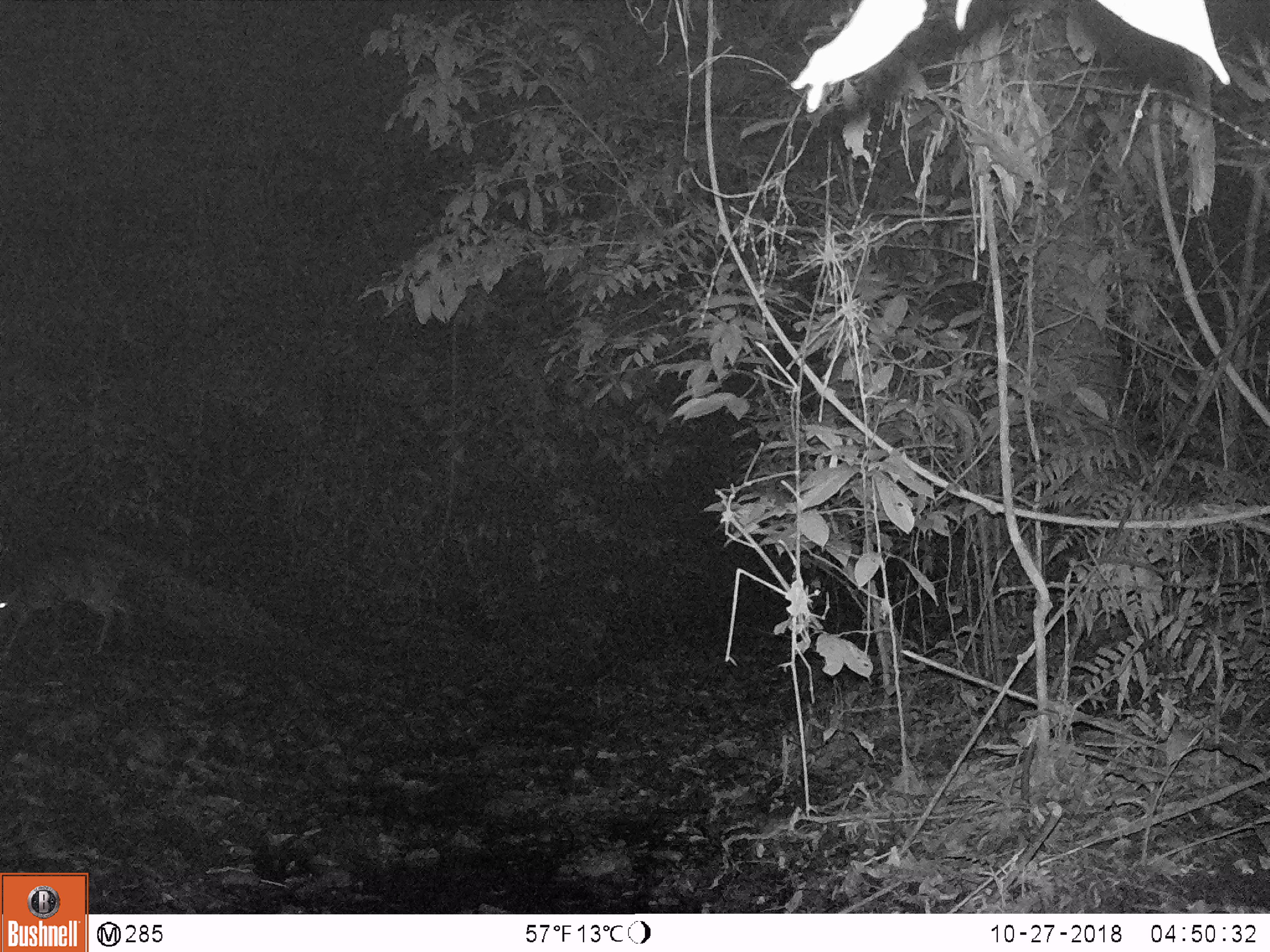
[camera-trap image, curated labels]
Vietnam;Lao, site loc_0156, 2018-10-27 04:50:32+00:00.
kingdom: Animalia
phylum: Chordata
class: Mammalia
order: Artiodactyla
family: Cervidae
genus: Muntiacus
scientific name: Muntiacus vuquangensis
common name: large-antlered muntjac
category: large antlered muntjac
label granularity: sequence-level